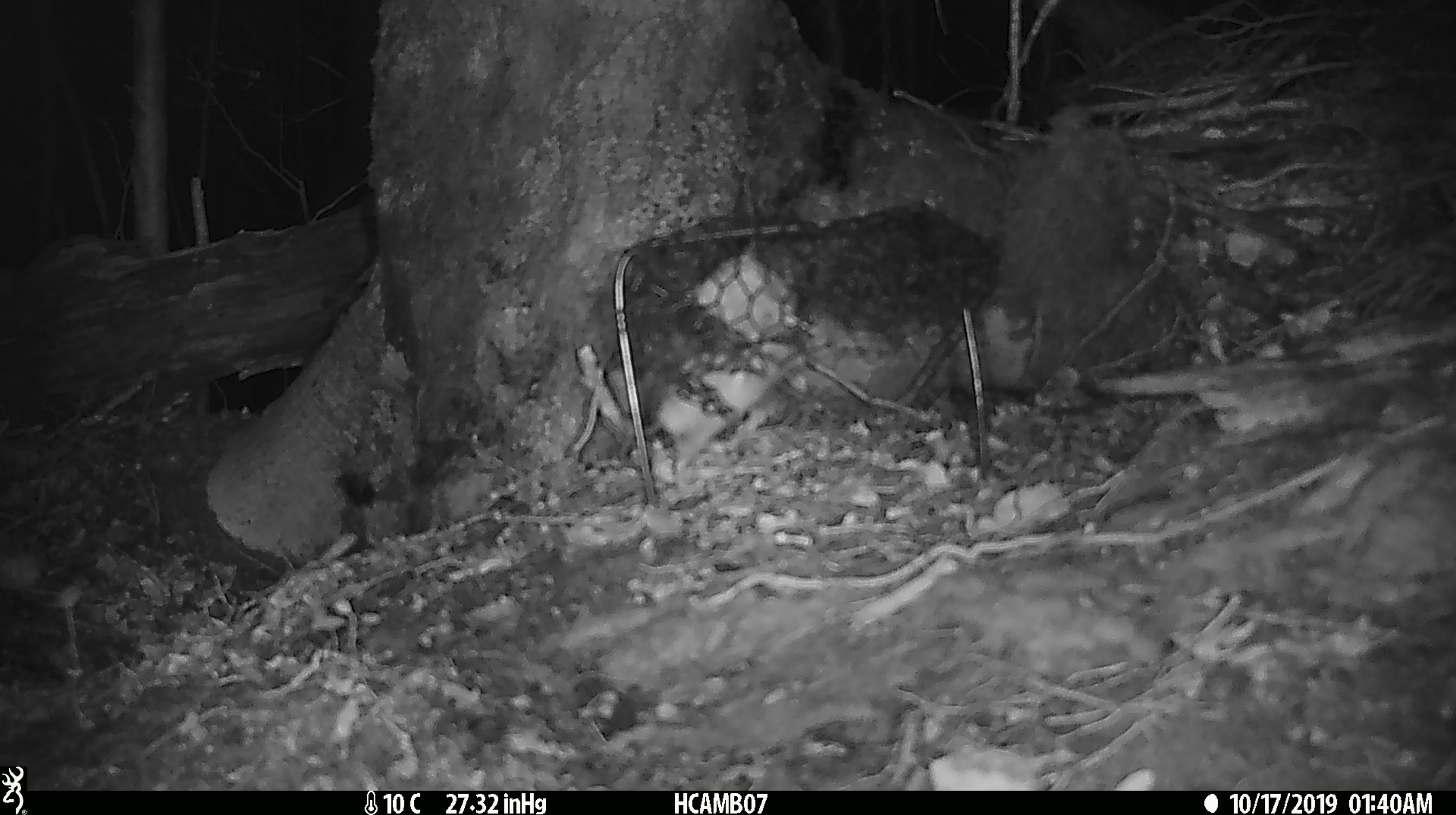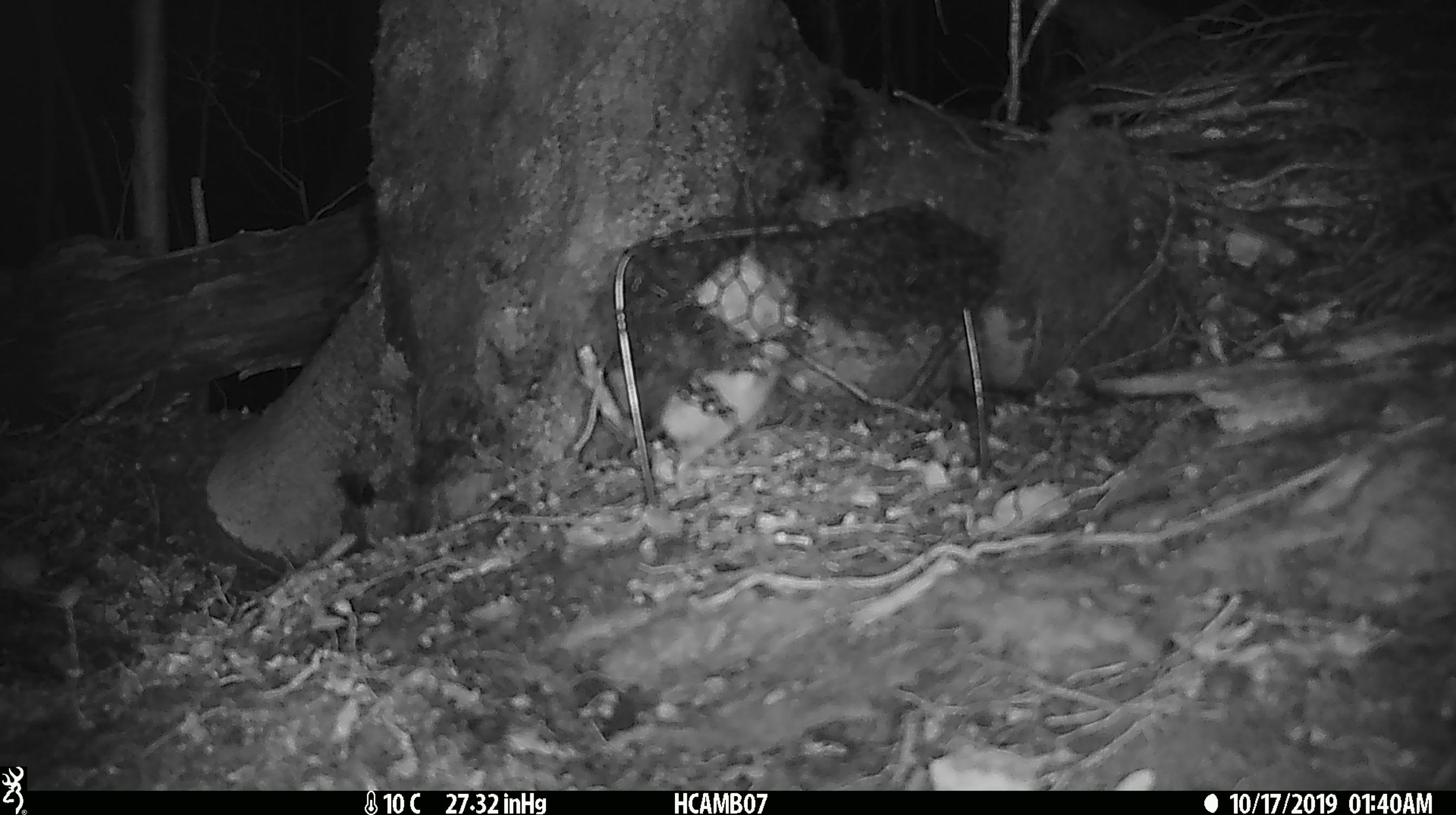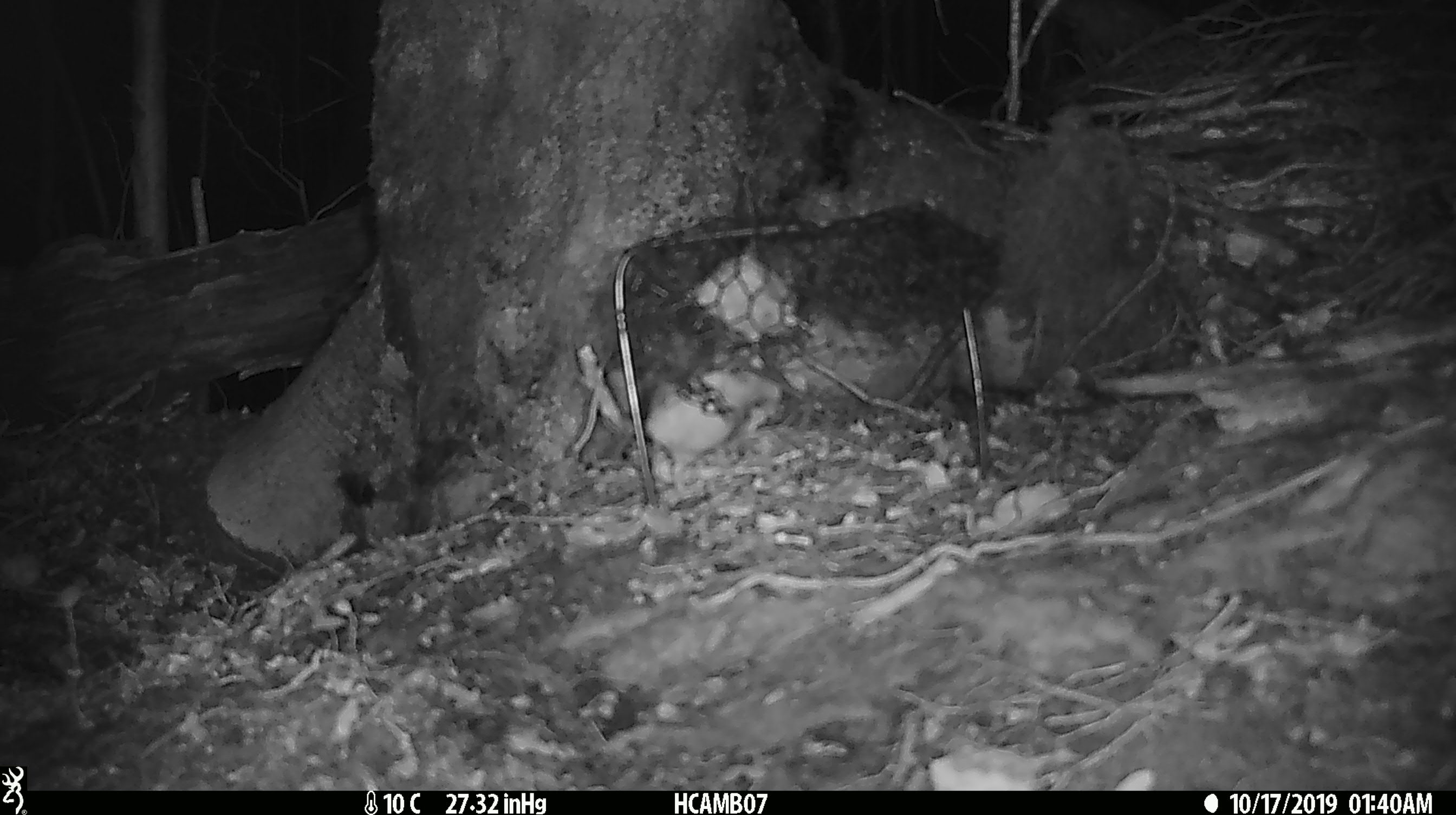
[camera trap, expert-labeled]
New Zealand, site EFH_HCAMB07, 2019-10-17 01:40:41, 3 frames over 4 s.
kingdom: Animalia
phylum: Chordata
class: Mammalia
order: Rodentia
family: Muridae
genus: Mus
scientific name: Mus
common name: mouse